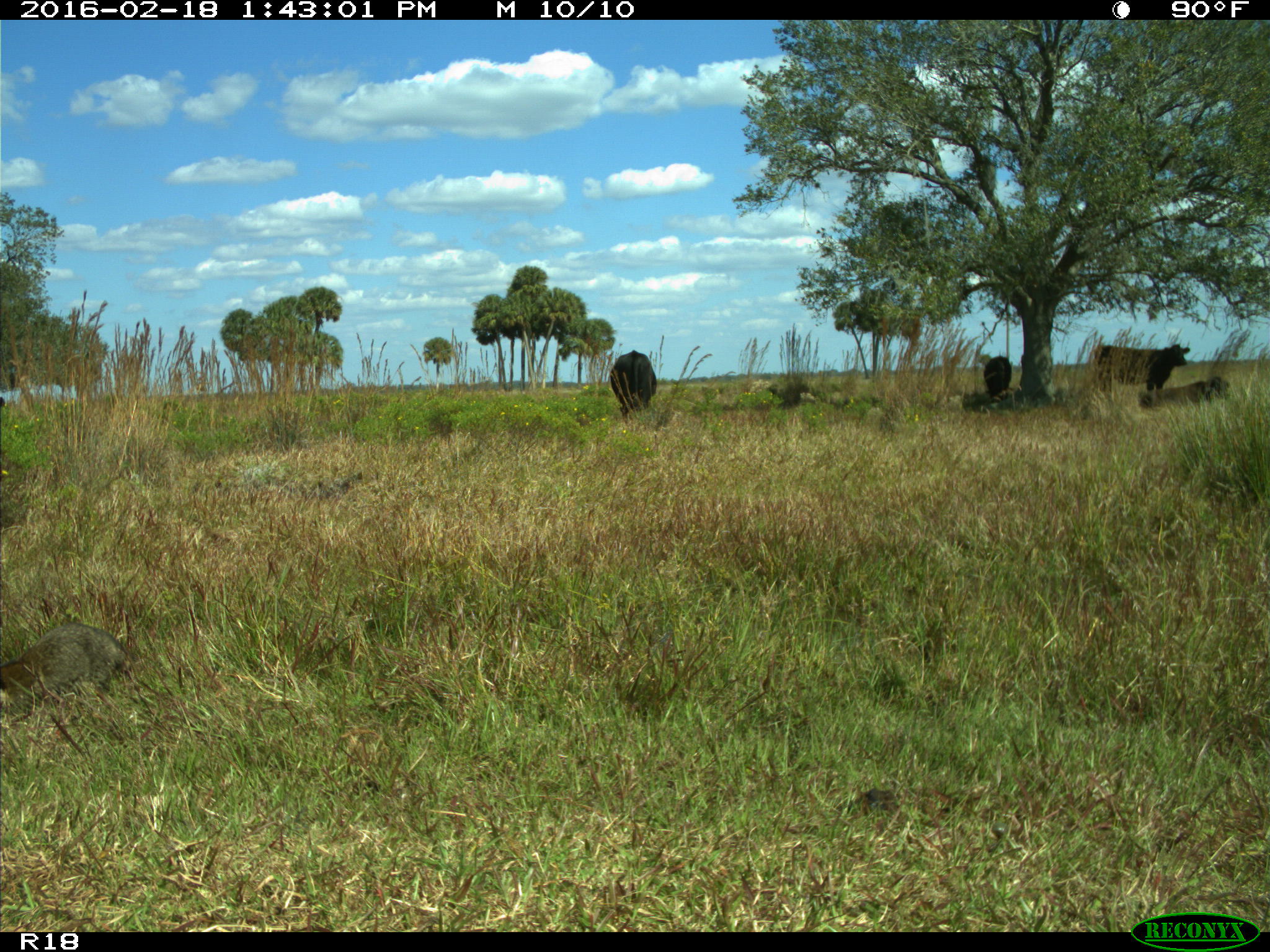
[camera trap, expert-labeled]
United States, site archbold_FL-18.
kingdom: Animalia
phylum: Chordata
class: Mammalia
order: Artiodactyla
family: Bovidae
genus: Bos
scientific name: Bos taurus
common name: domestic cow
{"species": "Bos taurus (domestic cow)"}